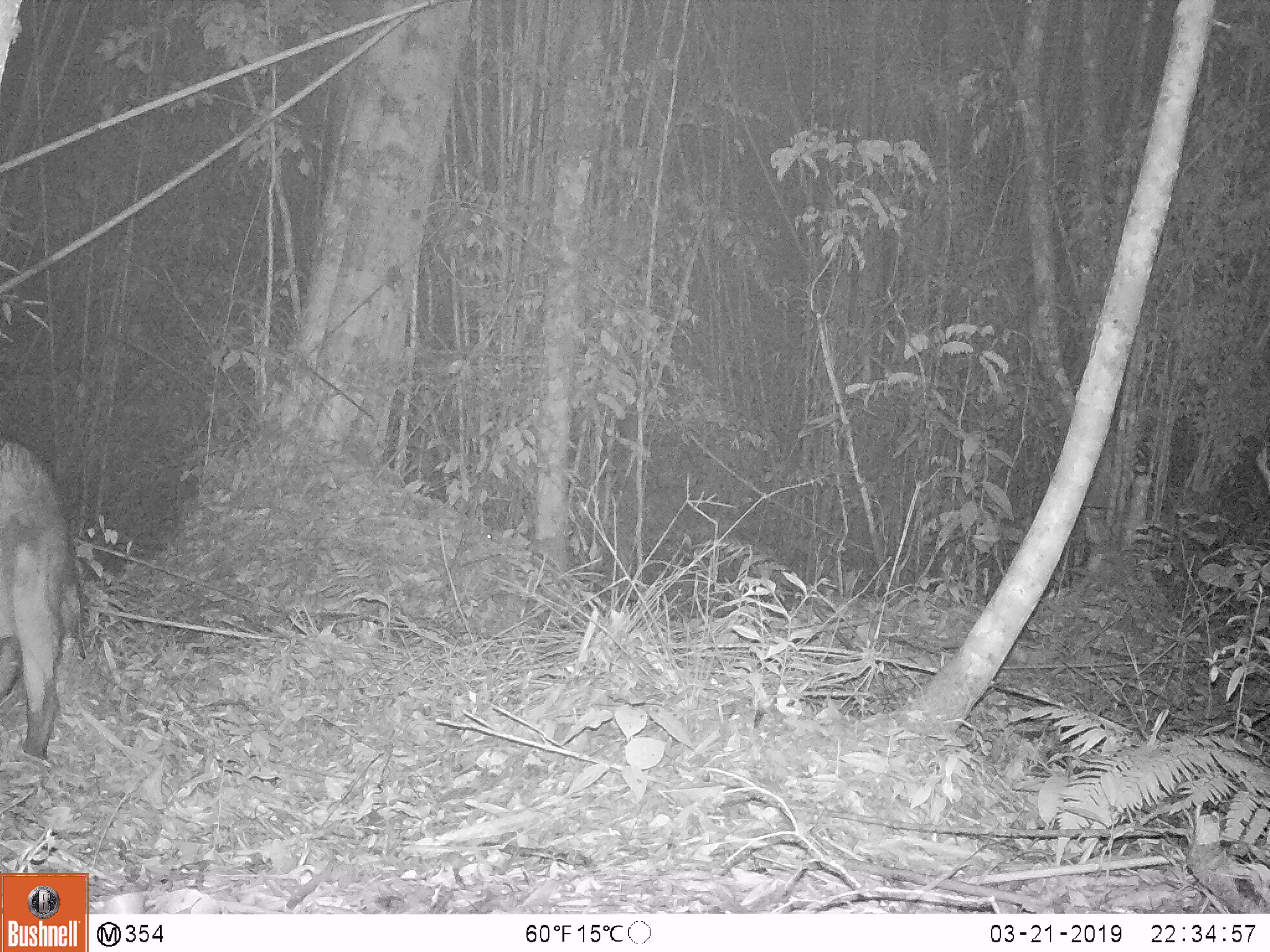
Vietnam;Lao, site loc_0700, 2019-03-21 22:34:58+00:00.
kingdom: Animalia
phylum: Chordata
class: Mammalia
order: Artiodactyla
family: Suidae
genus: Sus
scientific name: Sus scrofa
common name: eurasian wild pig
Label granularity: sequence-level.